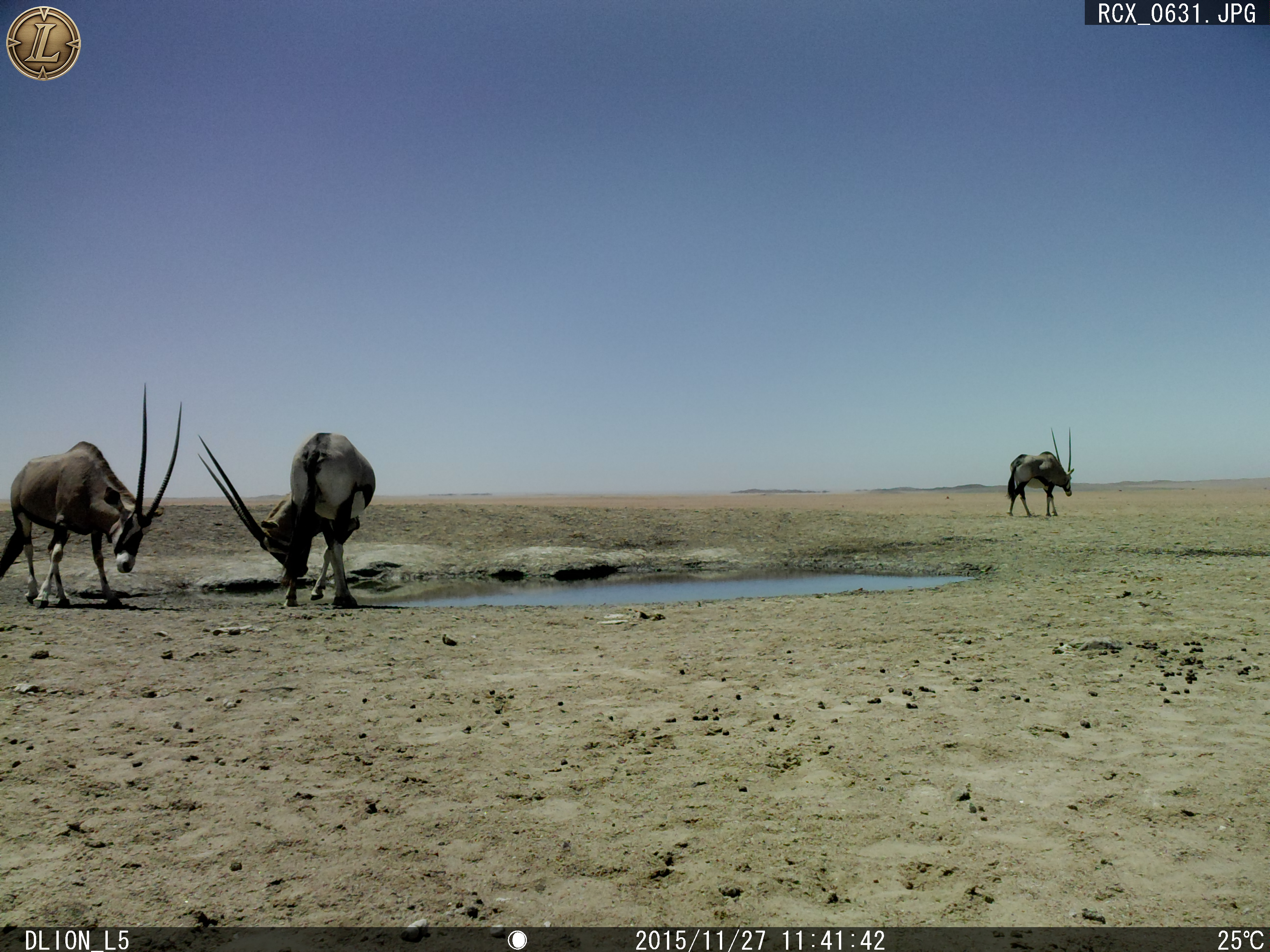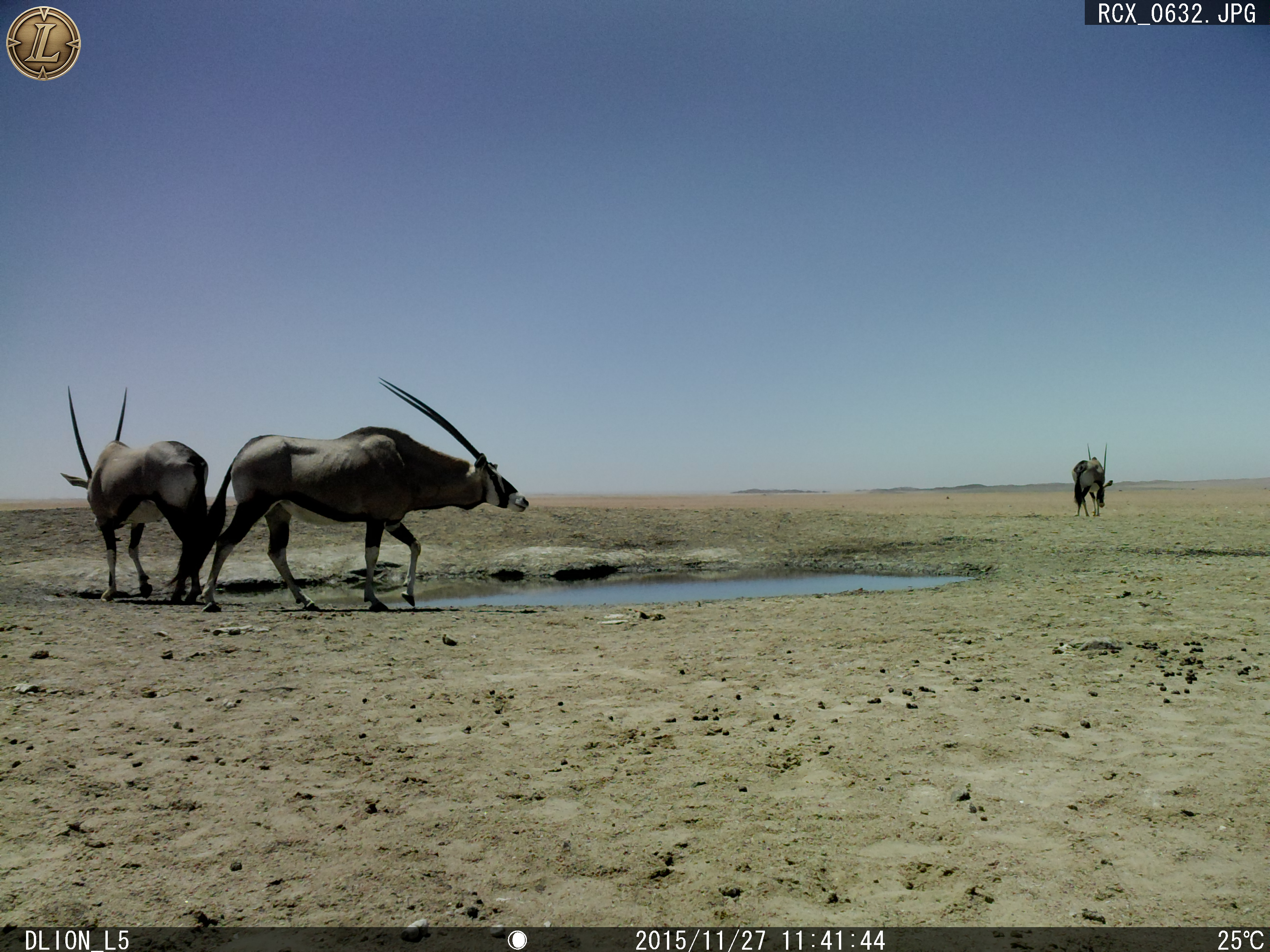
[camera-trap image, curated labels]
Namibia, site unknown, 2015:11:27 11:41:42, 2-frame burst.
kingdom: Animalia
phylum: Chordata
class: Mammalia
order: Artiodactyla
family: Bovidae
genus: Oryx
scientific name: Oryx gazella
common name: gemsbok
Oryx gazella (gemsbok).